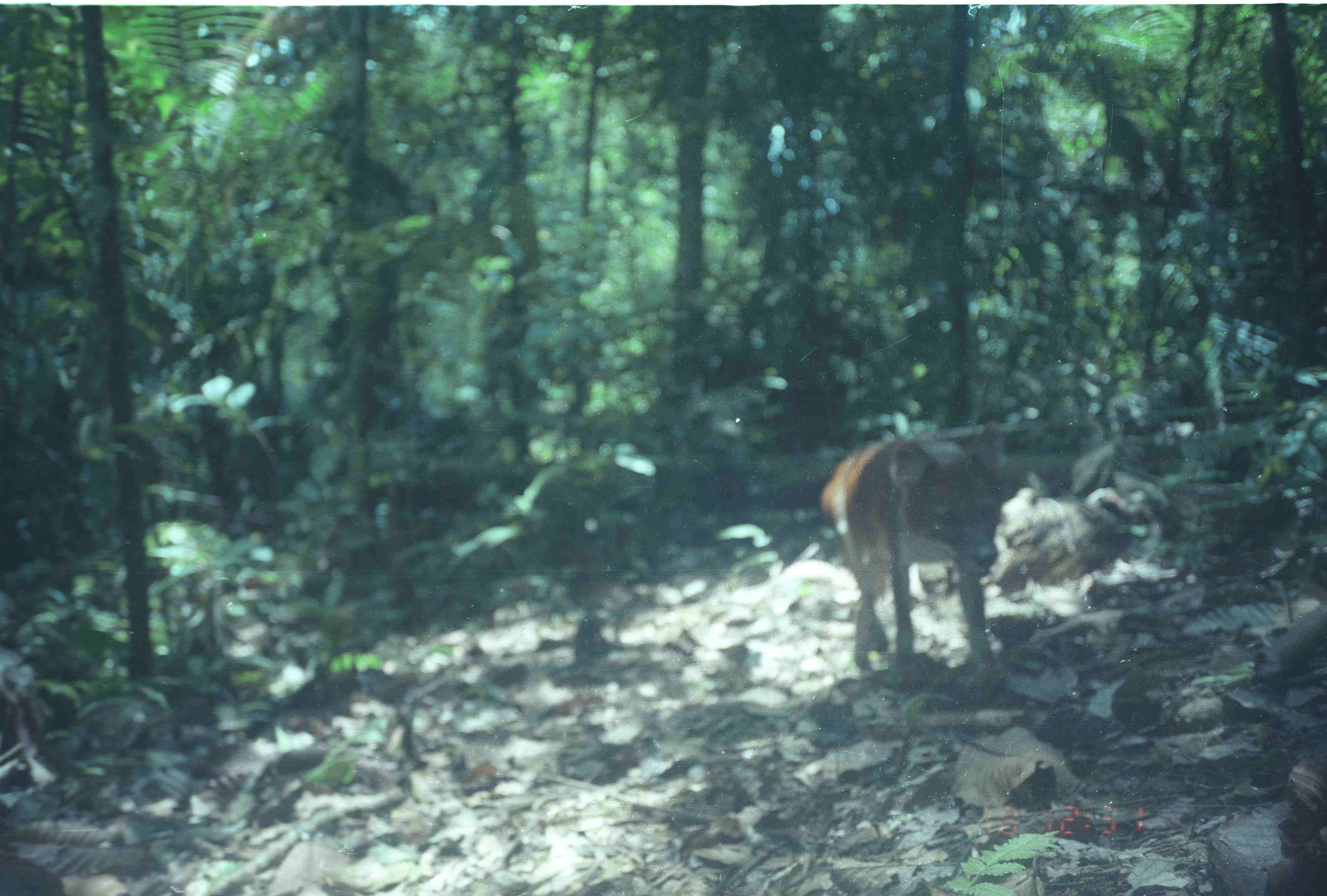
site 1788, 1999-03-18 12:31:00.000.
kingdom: Animalia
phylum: Chordata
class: Mammalia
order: Carnivora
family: Canidae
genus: Cuon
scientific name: Cuon alpinus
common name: dhole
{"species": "Cuon alpinus (dhole)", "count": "1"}